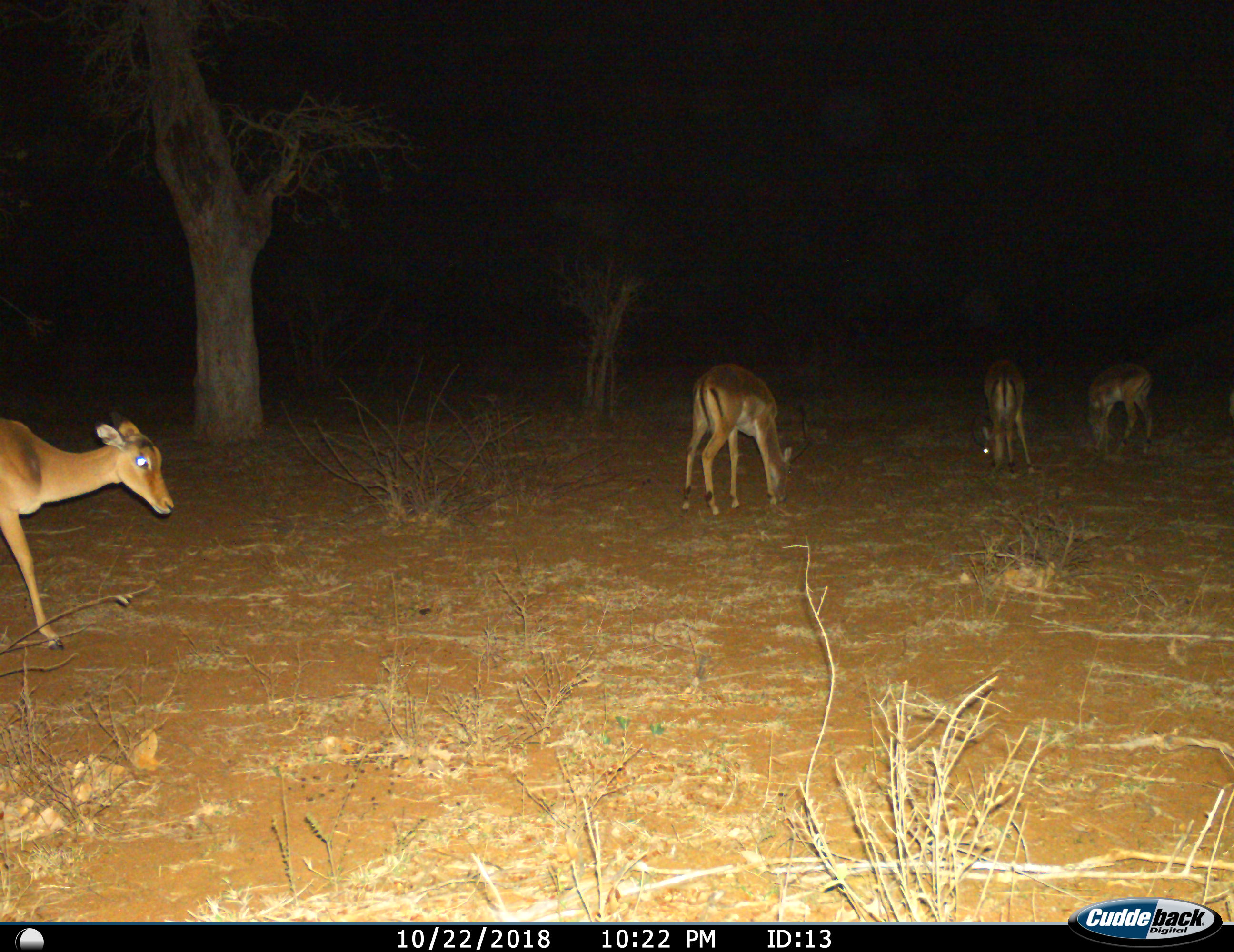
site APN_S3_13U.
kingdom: Animalia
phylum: Chordata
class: Mammalia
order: Artiodactyla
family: Bovidae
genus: Aepyceros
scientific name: Aepyceros melampus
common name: impala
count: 4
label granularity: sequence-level